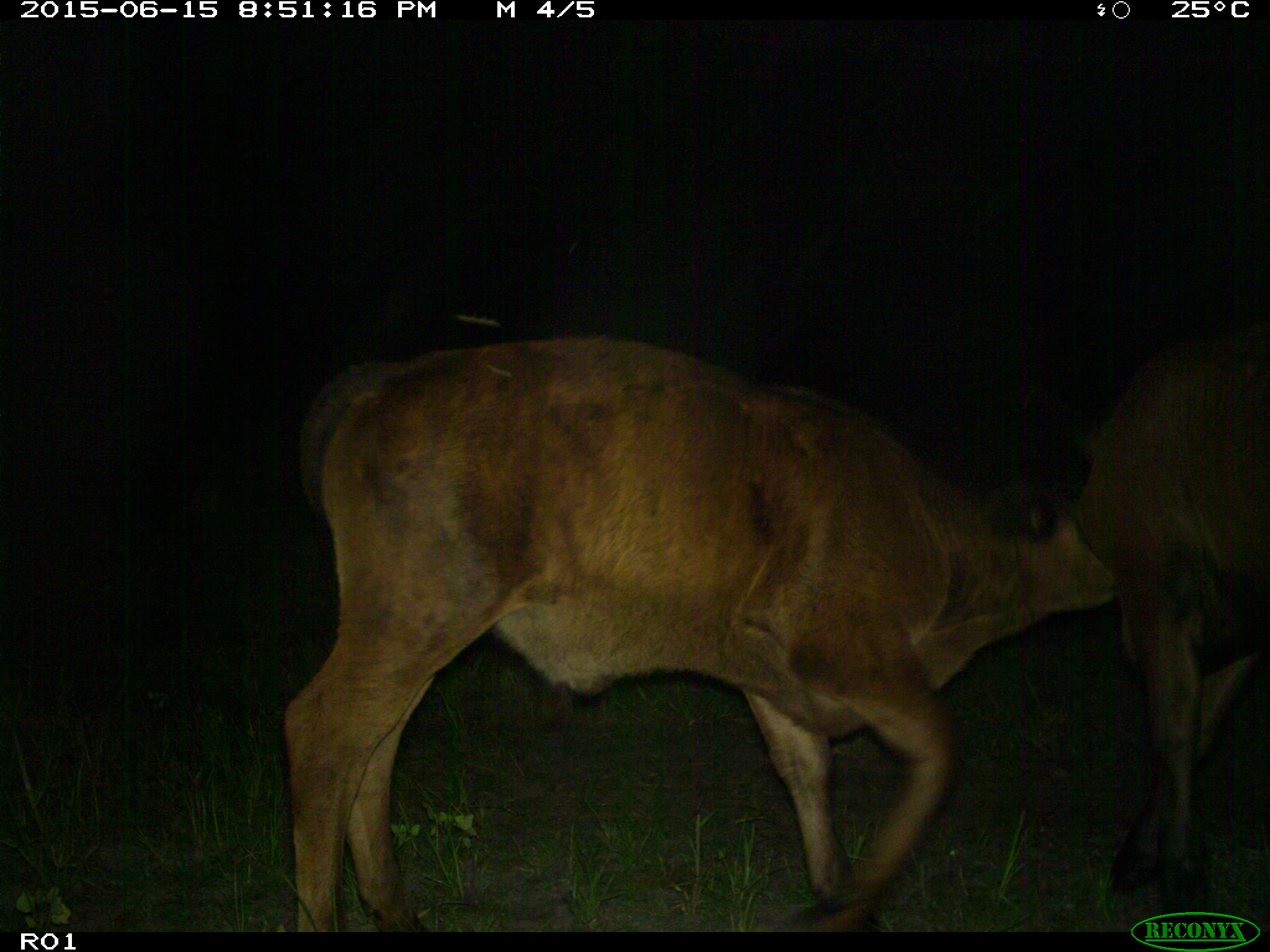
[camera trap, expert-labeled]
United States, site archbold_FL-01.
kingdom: Animalia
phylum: Chordata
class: Mammalia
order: Artiodactyla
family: Bovidae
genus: Bos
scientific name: Bos taurus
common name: domestic cow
Bos taurus (domestic cow).